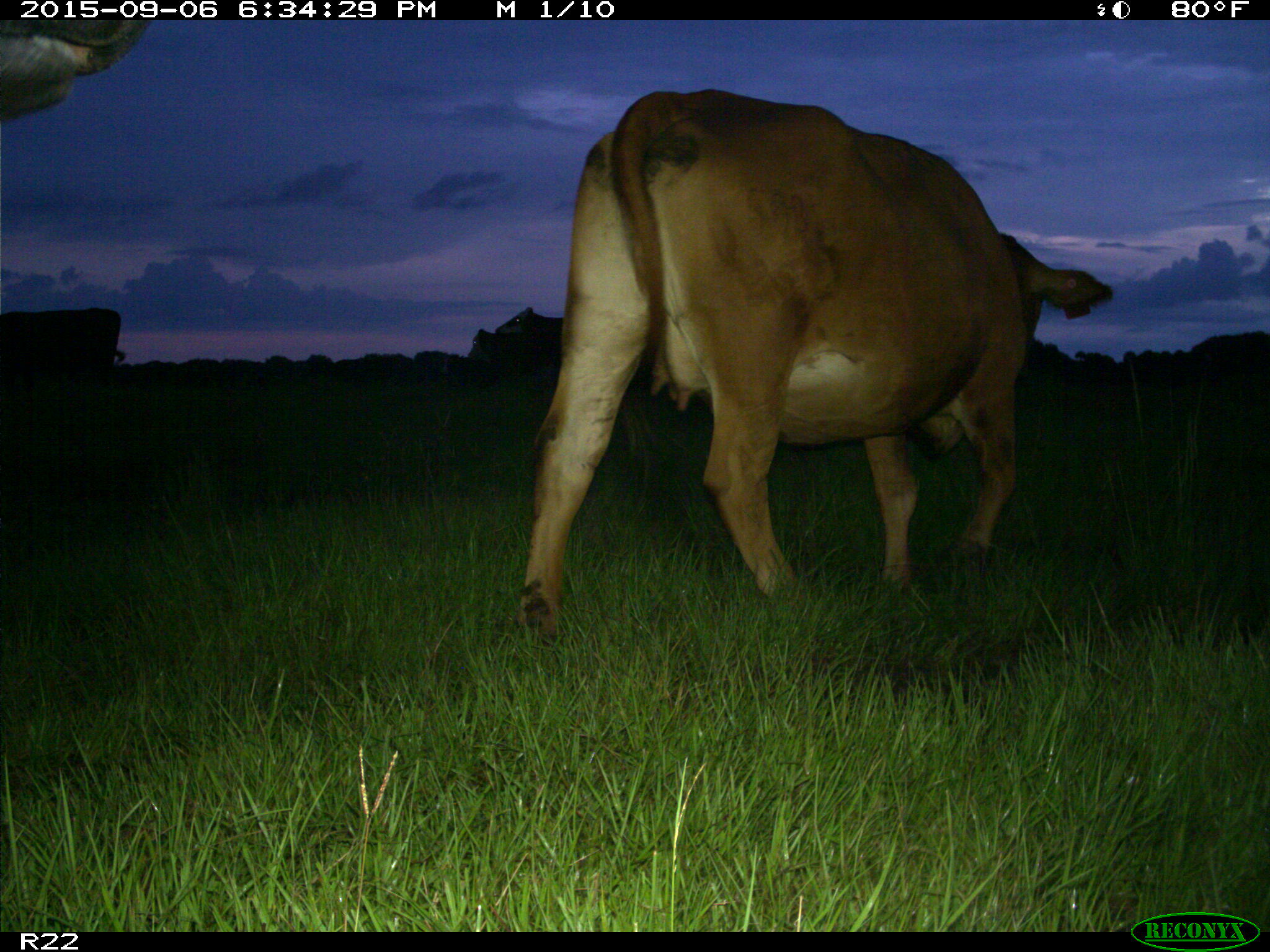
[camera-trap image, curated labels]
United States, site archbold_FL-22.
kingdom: Animalia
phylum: Chordata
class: Mammalia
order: Artiodactyla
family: Bovidae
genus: Bos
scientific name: Bos taurus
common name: domestic cow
Bos taurus (domestic cow).